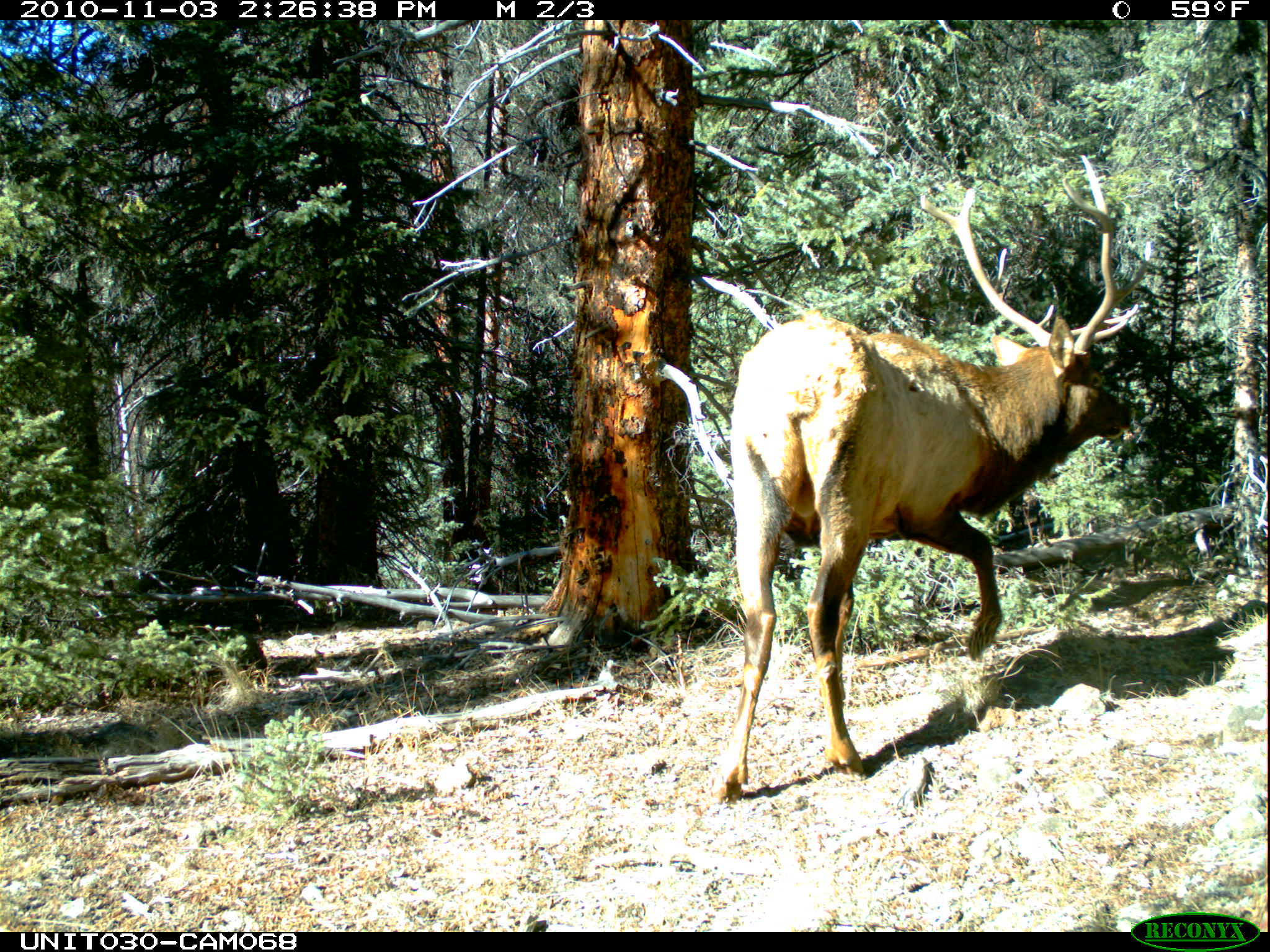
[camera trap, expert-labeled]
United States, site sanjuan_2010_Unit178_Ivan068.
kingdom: Animalia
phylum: Chordata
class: Mammalia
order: Artiodactyla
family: Cervidae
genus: Cervus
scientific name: Cervus elaphus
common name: red deer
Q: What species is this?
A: Cervus elaphus (red deer).